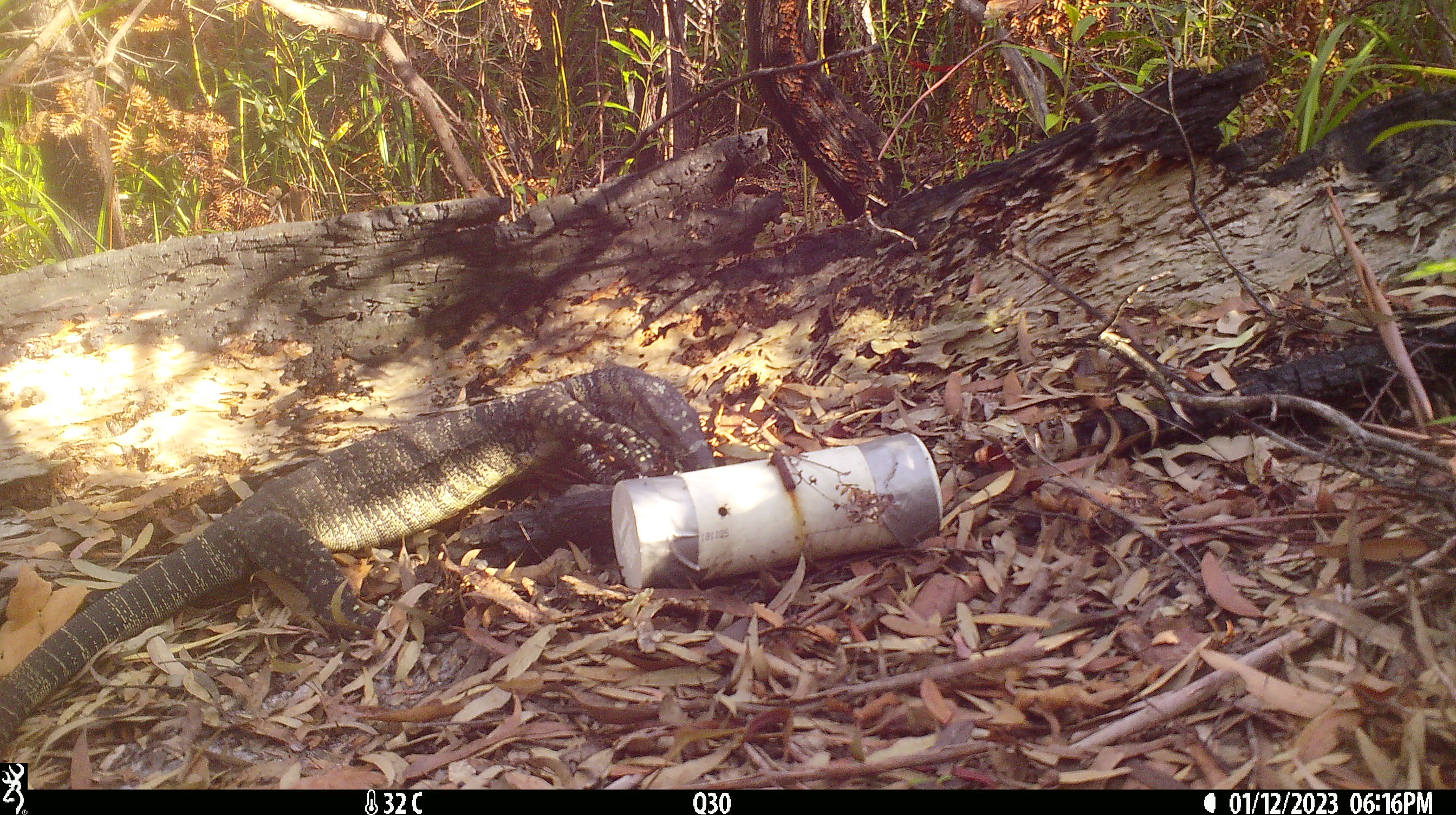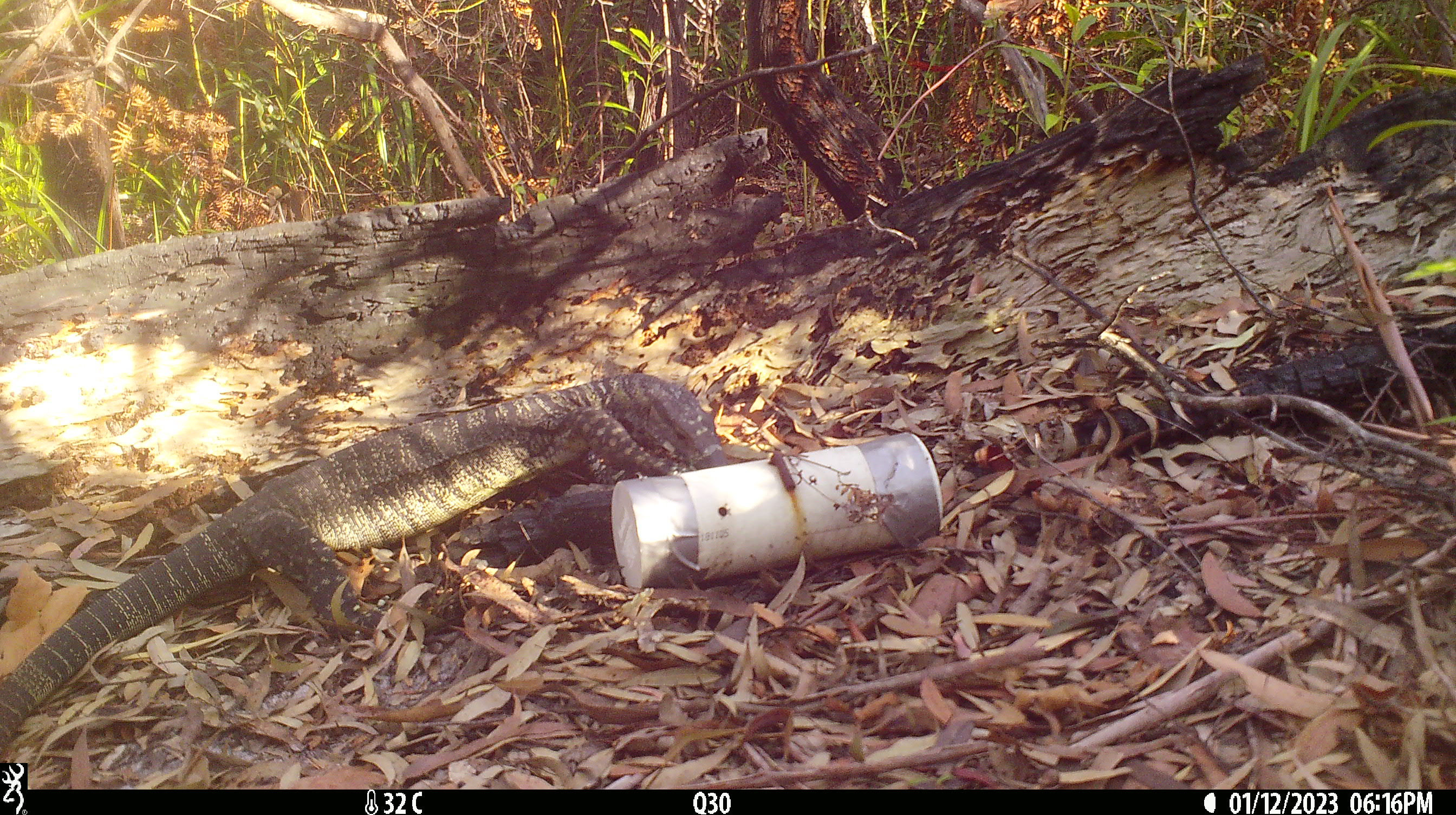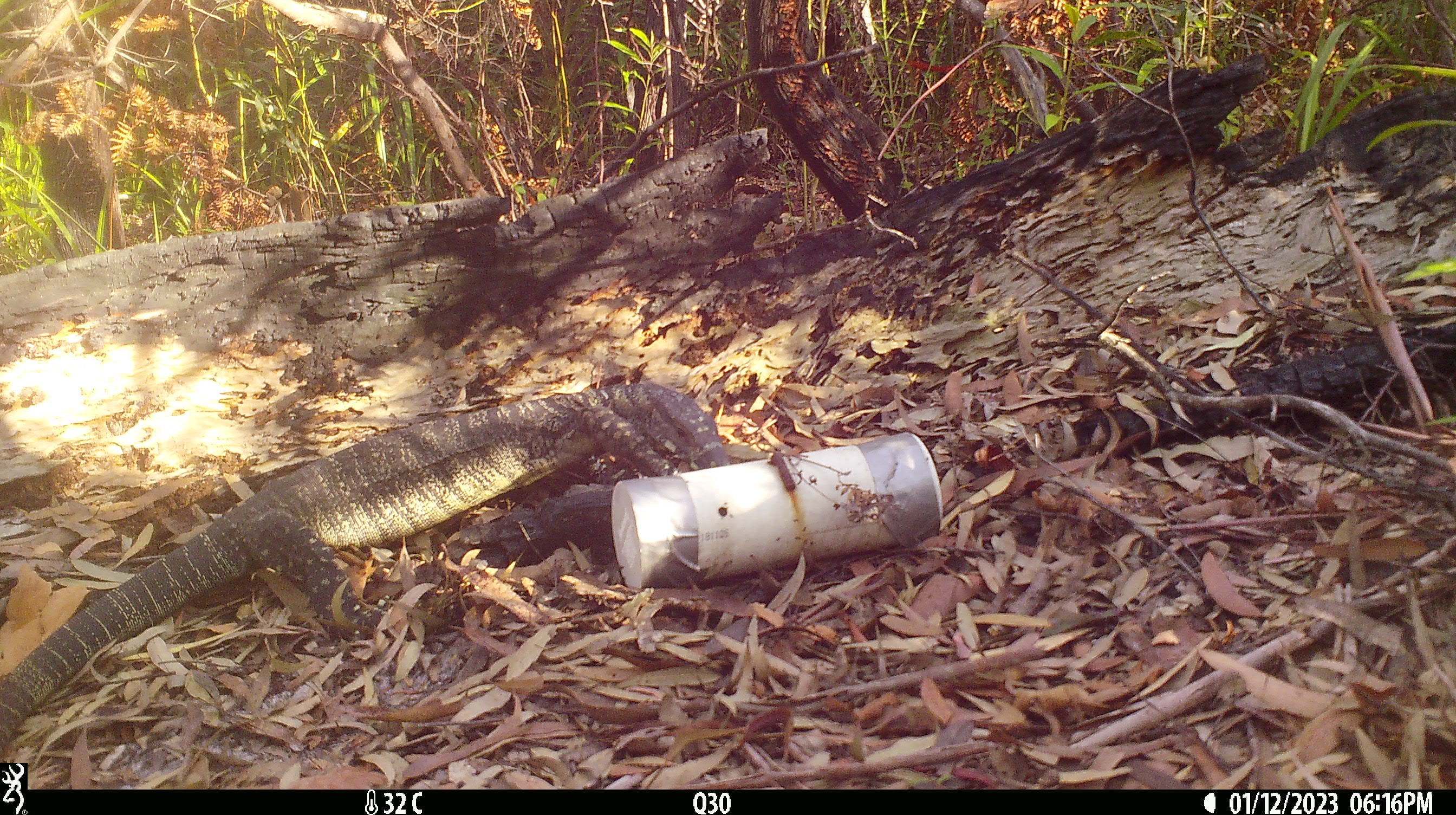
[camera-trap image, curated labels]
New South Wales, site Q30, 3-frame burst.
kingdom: Animalia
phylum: Chordata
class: Reptilia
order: Squamata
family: Varanidae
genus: Varanus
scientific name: Varanus varius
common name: lace monitor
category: goanna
Goanna (lace monitor) (Varanus varius).